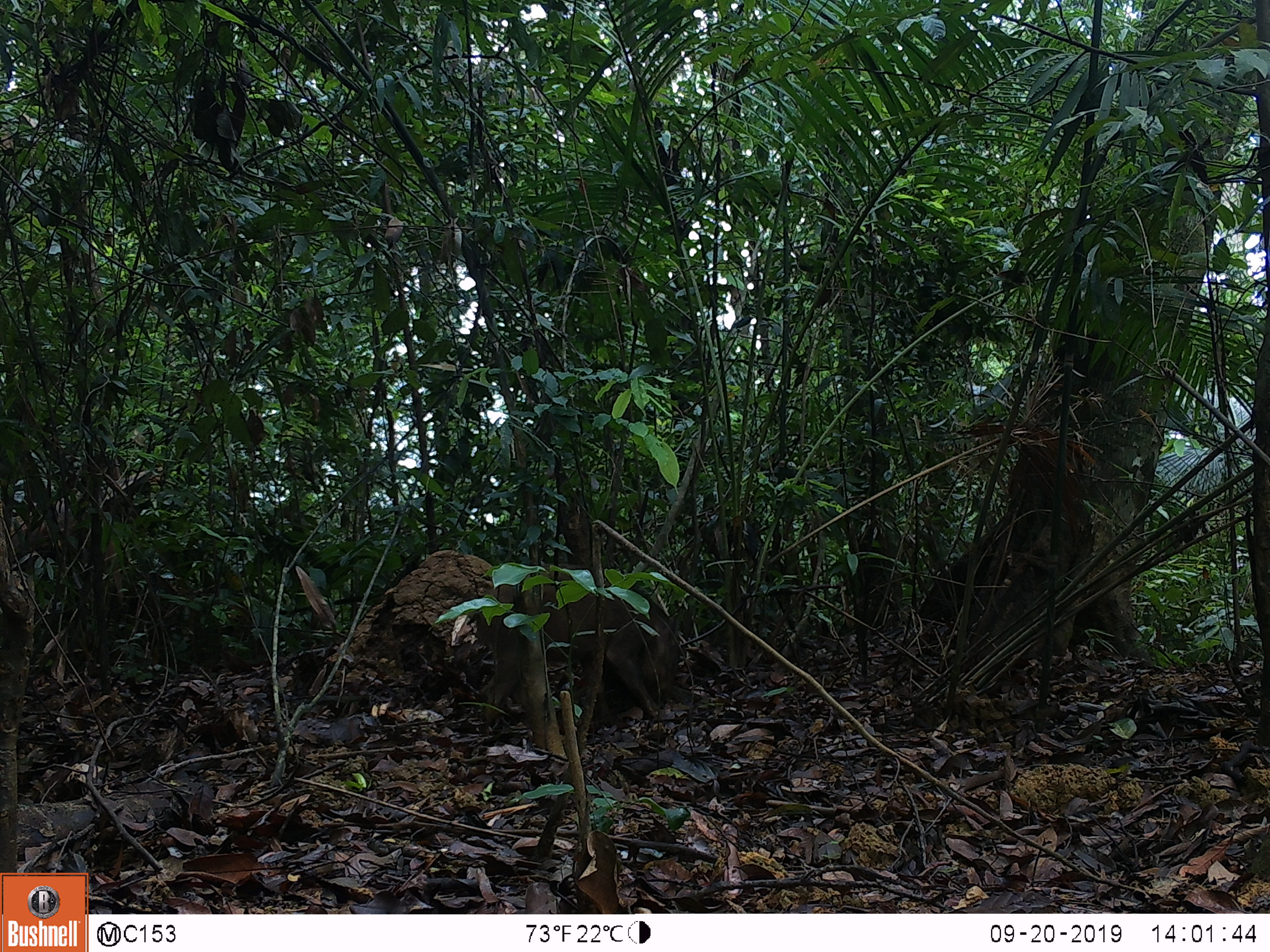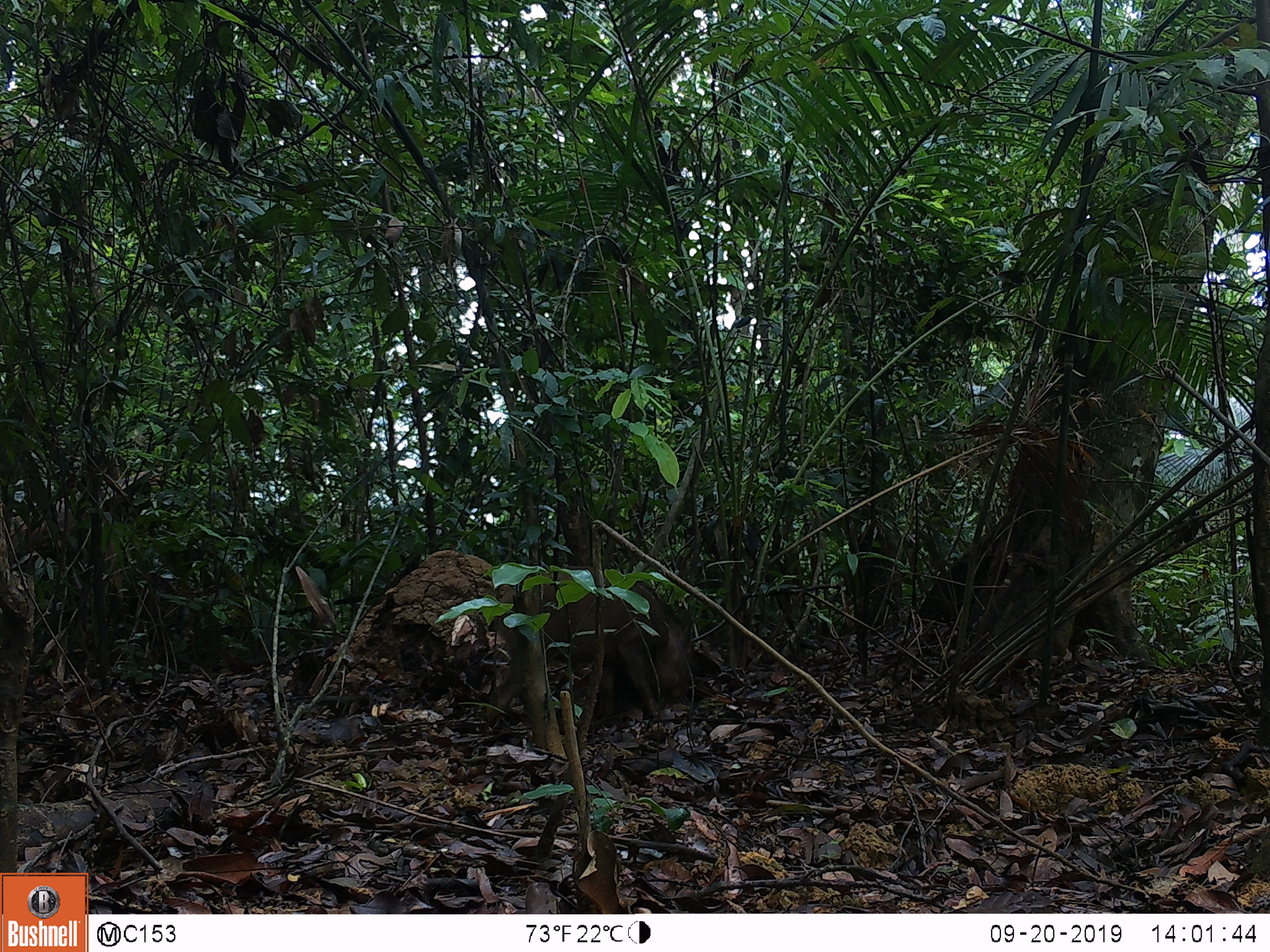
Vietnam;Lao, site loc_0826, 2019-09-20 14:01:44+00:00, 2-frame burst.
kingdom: Animalia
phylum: Chordata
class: Mammalia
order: Artiodactyla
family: Suidae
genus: Sus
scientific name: Sus scrofa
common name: eurasian wild pig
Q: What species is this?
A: Eurasian wild pig (Sus scrofa).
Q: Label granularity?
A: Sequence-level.